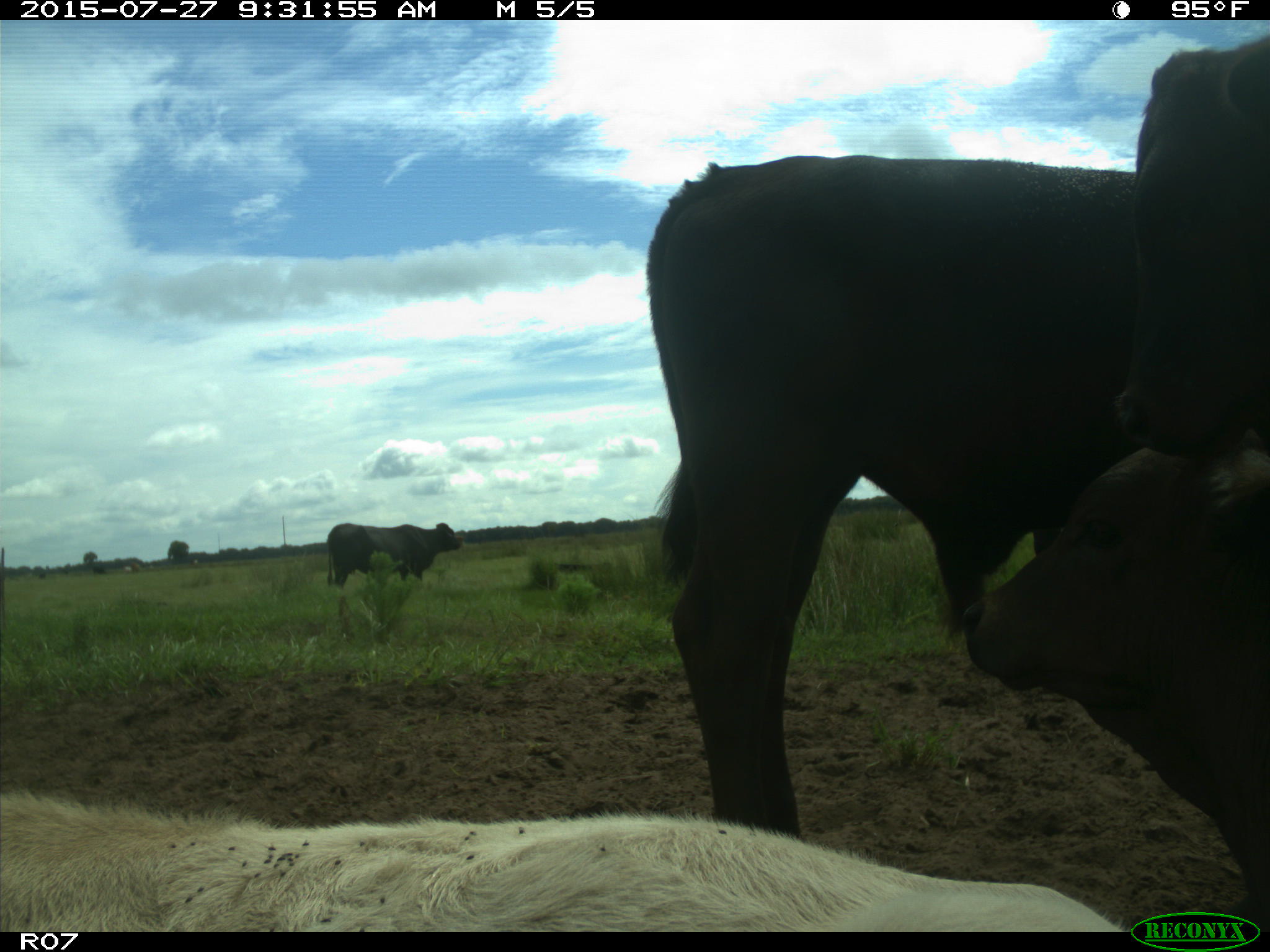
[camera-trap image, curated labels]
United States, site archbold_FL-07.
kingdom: Animalia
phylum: Chordata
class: Mammalia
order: Artiodactyla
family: Bovidae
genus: Bos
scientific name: Bos taurus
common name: domestic cow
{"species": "Bos taurus (domestic cow)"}